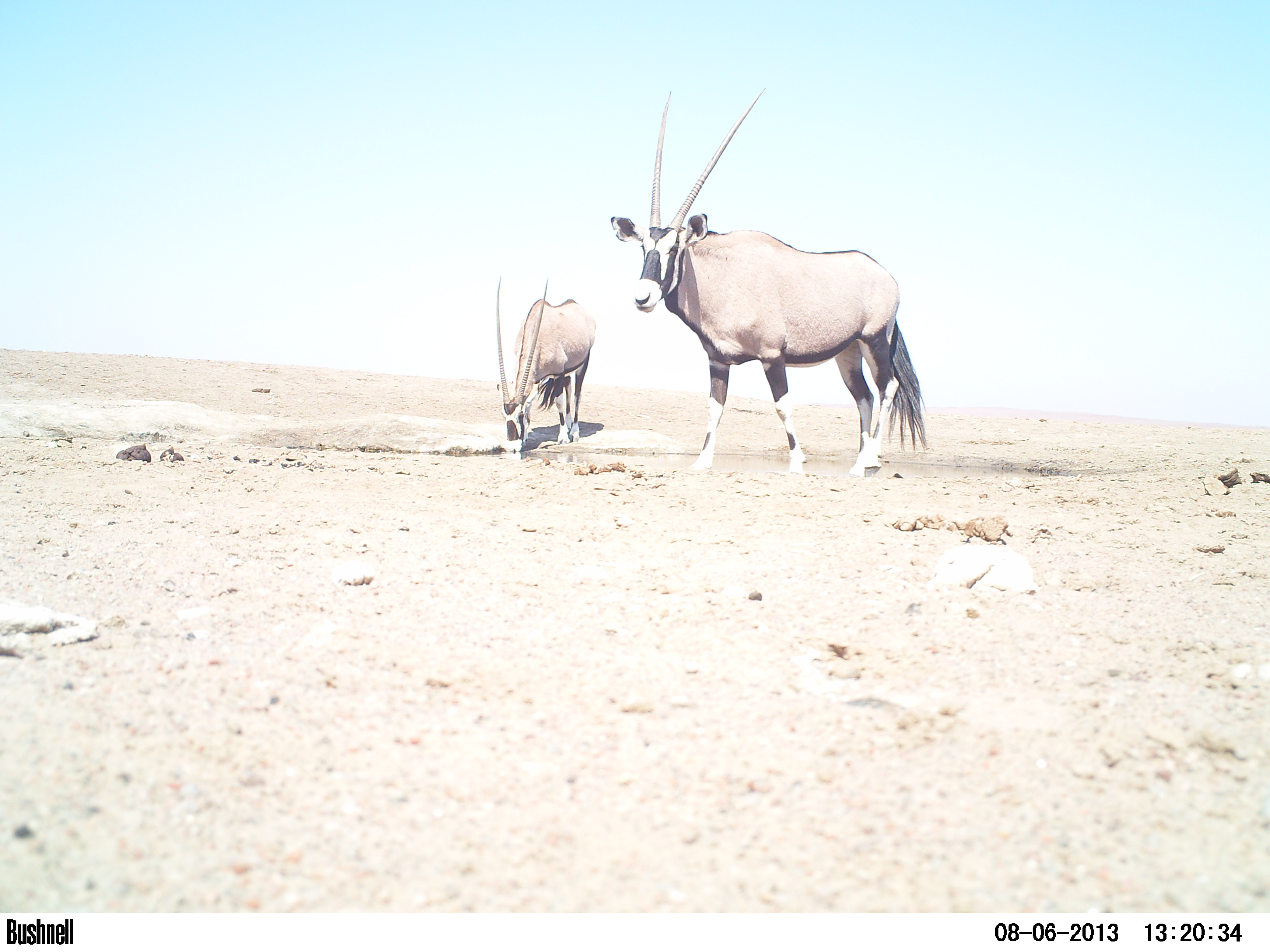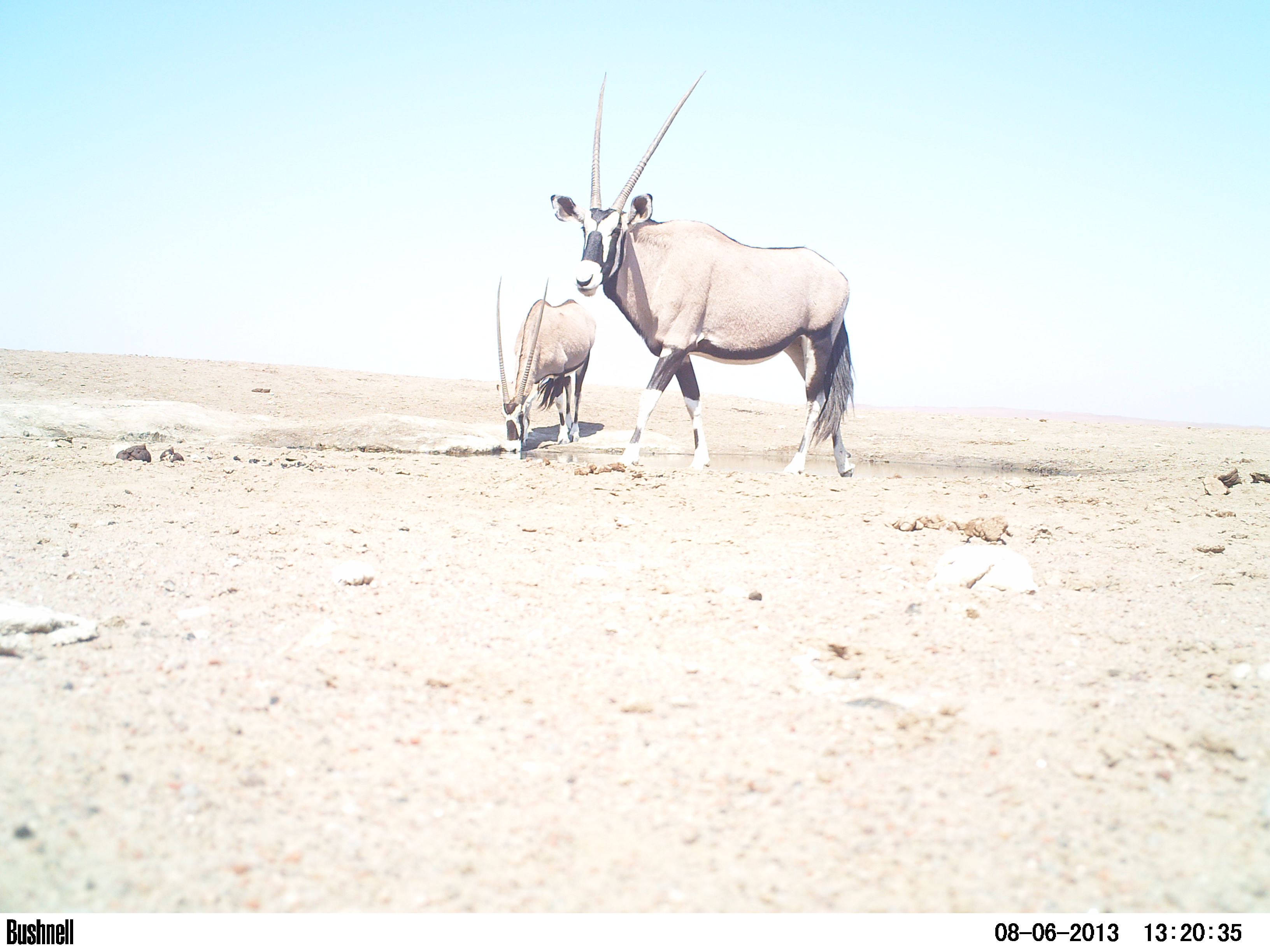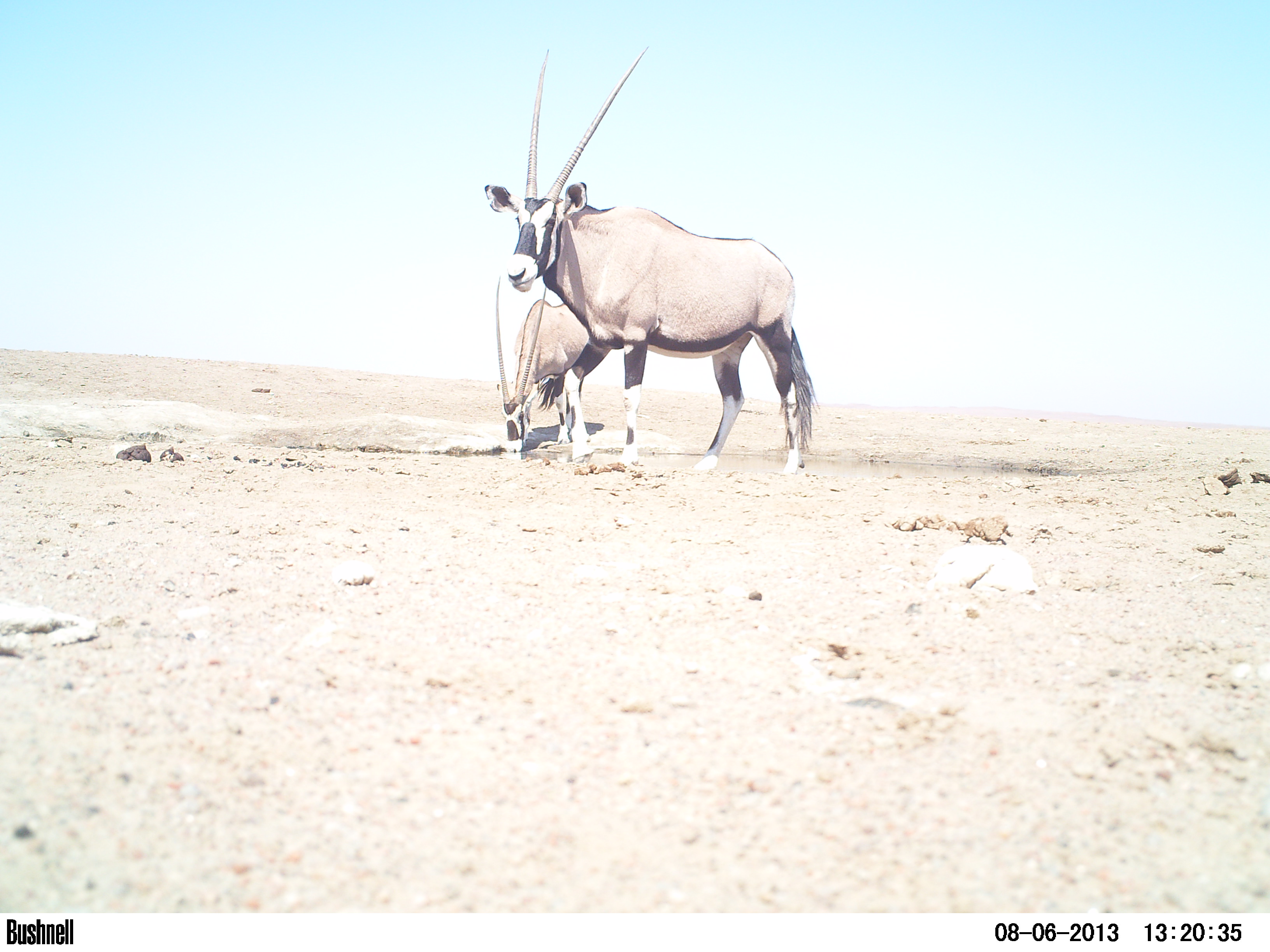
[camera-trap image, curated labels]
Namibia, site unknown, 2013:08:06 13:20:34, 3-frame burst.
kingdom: Animalia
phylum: Chordata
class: Mammalia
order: Artiodactyla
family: Bovidae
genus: Oryx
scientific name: Oryx gazella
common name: gemsbok